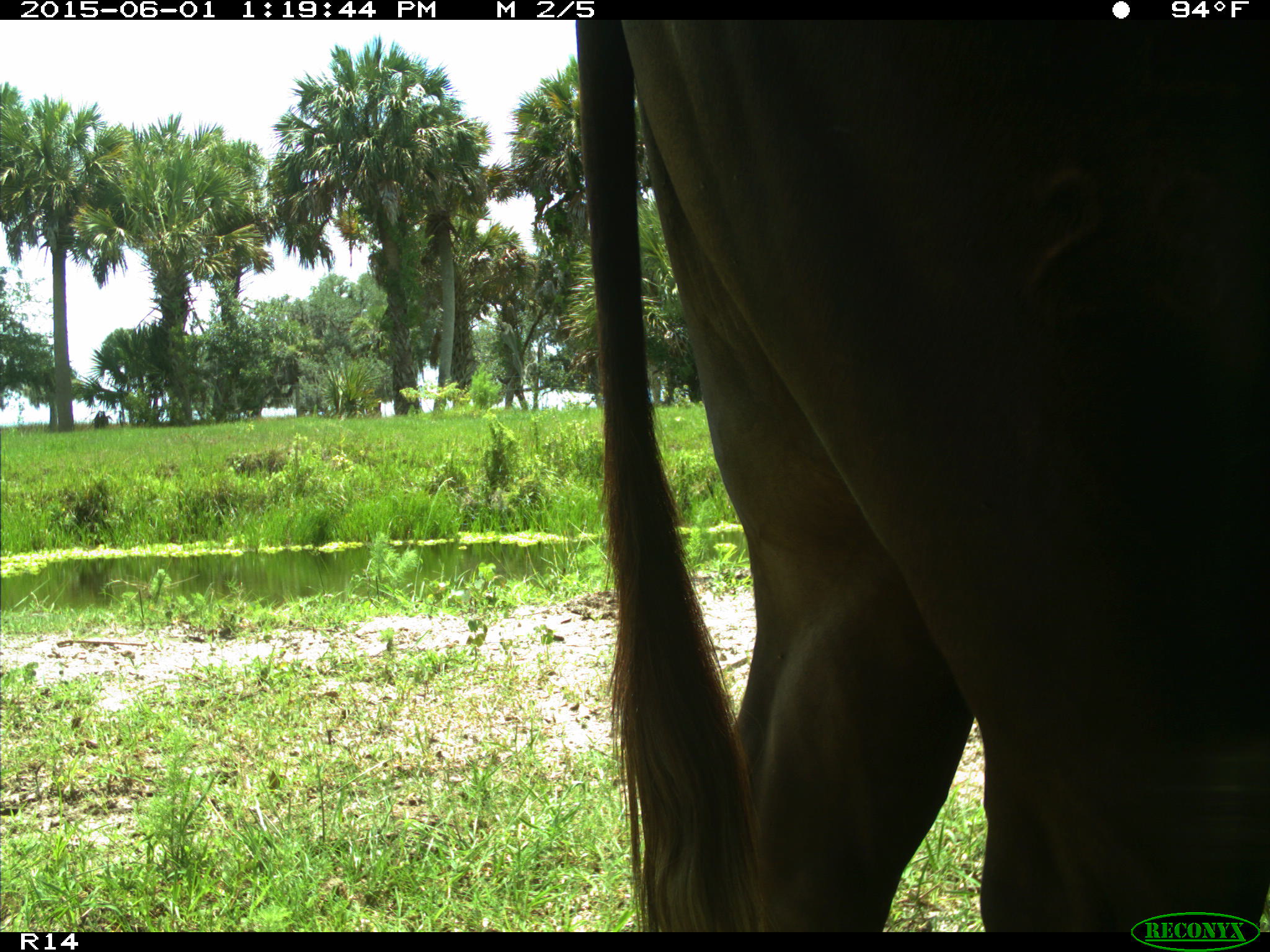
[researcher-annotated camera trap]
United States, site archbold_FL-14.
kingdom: Animalia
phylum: Chordata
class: Mammalia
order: Artiodactyla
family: Bovidae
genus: Bos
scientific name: Bos taurus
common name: domestic cow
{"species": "Bos taurus (domestic cow)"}